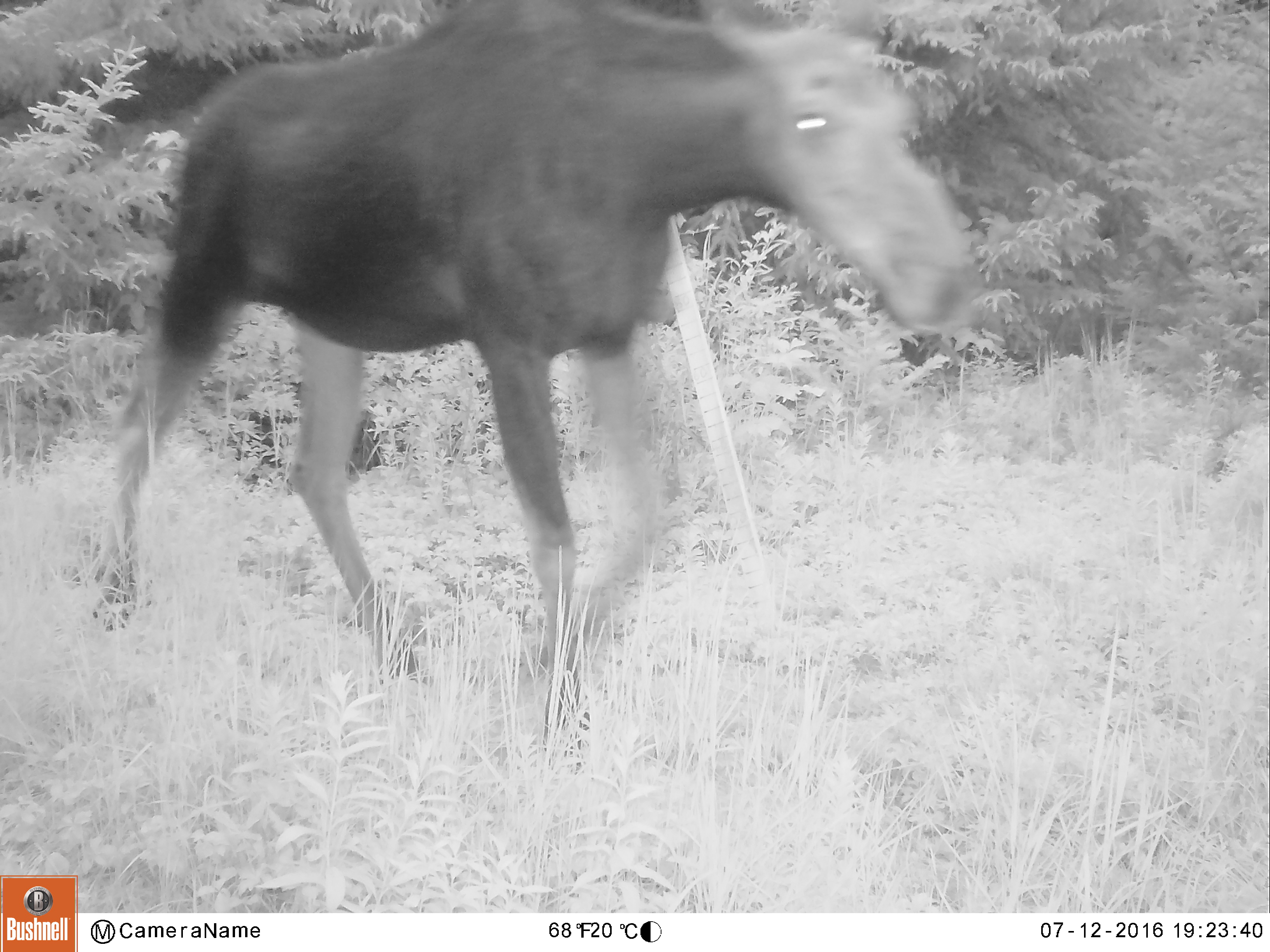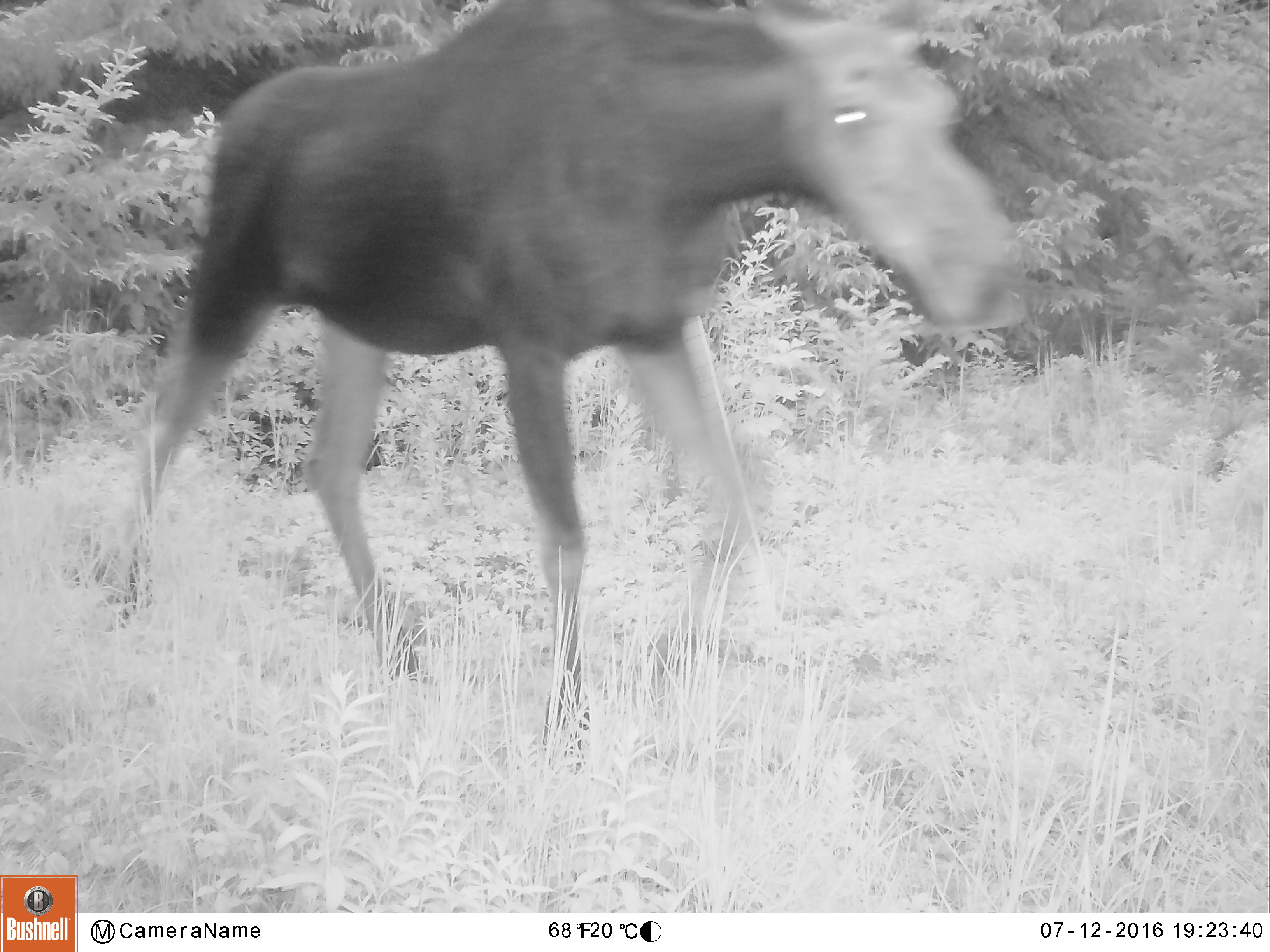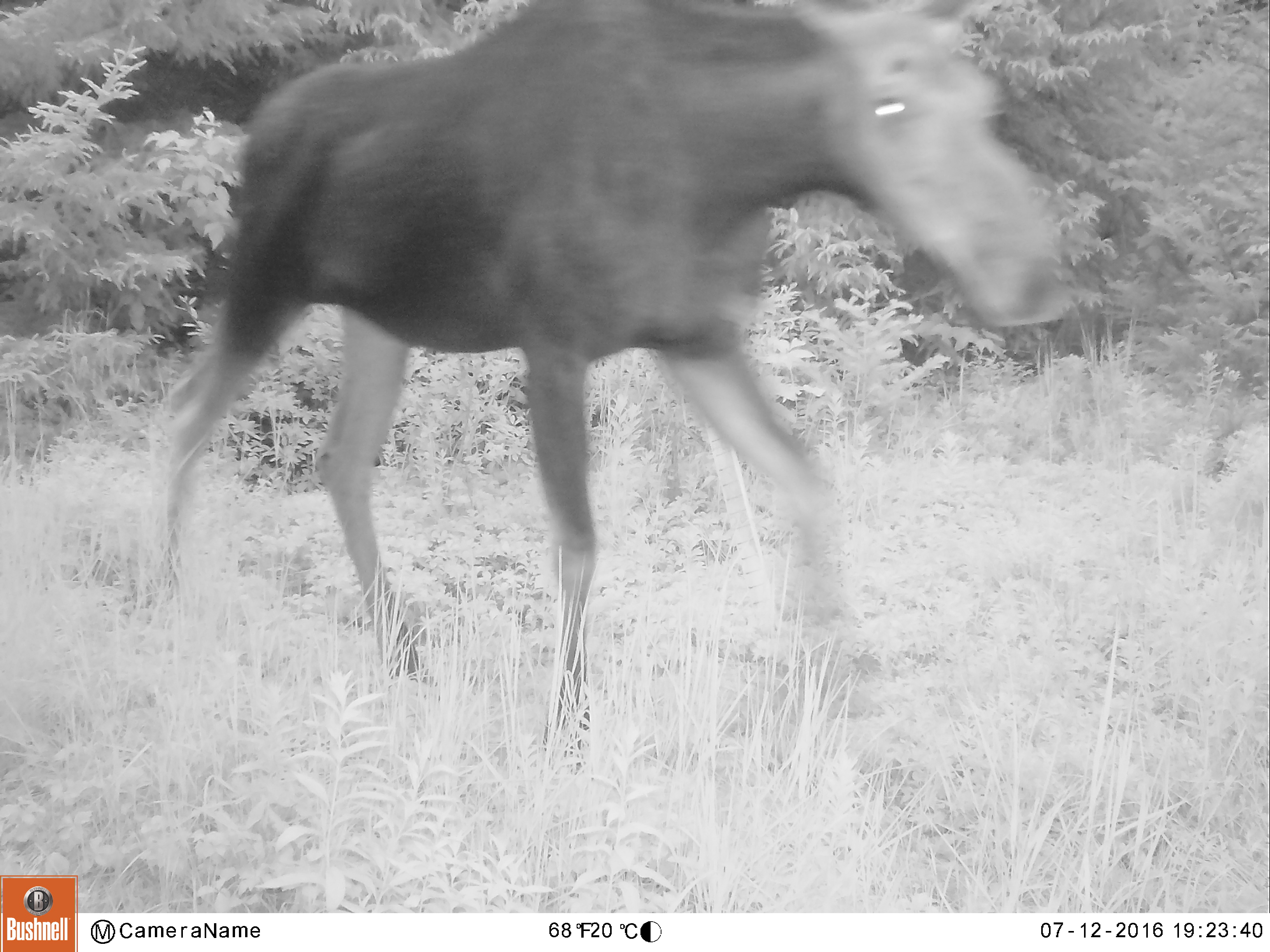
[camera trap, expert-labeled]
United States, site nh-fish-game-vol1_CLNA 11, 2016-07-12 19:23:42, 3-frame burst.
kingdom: Animalia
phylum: Chordata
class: Mammalia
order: Artiodactyla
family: Cervidae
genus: Alces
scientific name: Alces alces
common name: moose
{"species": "moose (Alces alces)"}